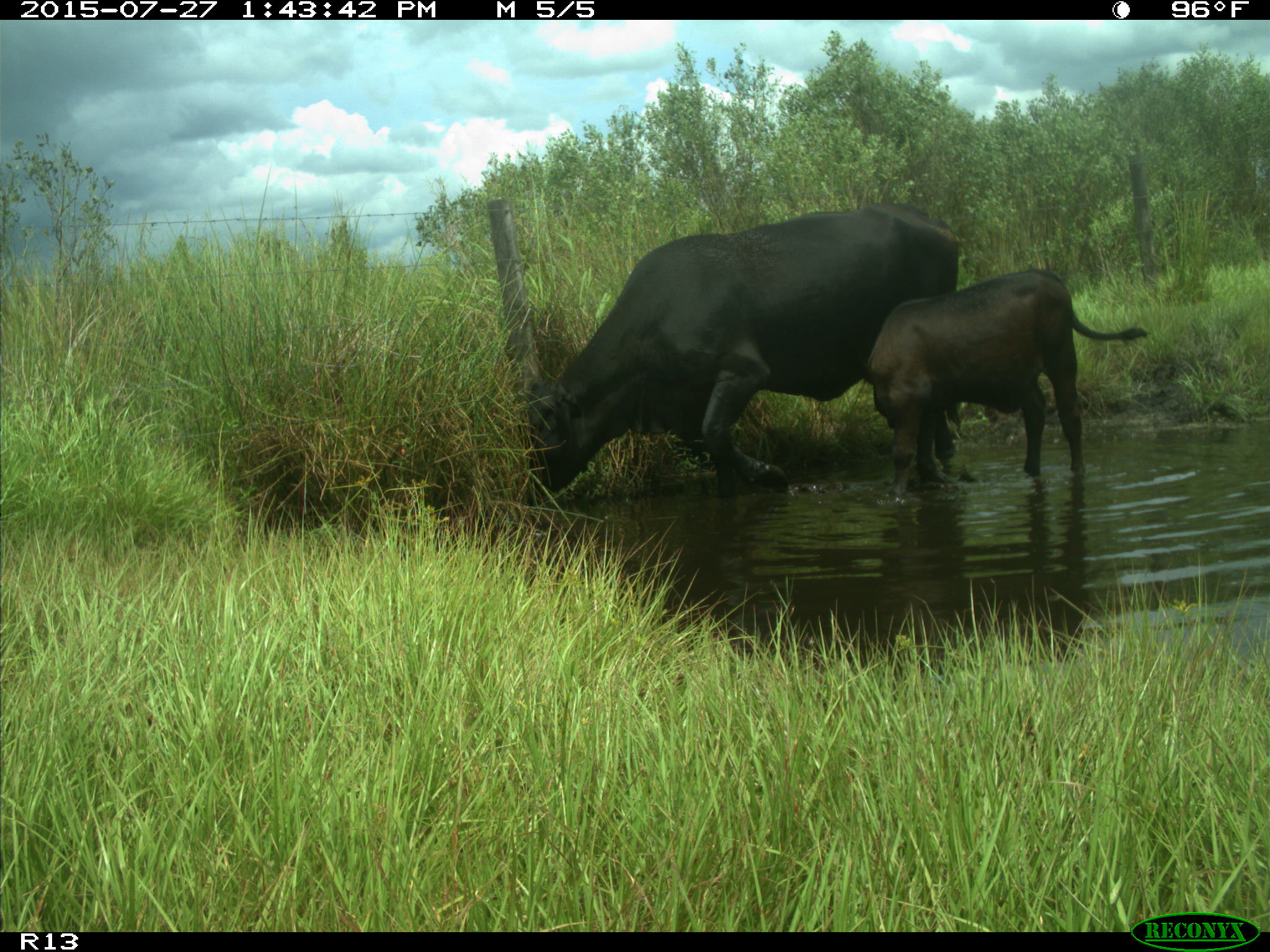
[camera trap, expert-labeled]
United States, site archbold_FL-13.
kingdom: Animalia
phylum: Chordata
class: Mammalia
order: Artiodactyla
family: Bovidae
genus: Bos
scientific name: Bos taurus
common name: domestic cow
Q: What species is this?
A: Bos taurus (domestic cow).